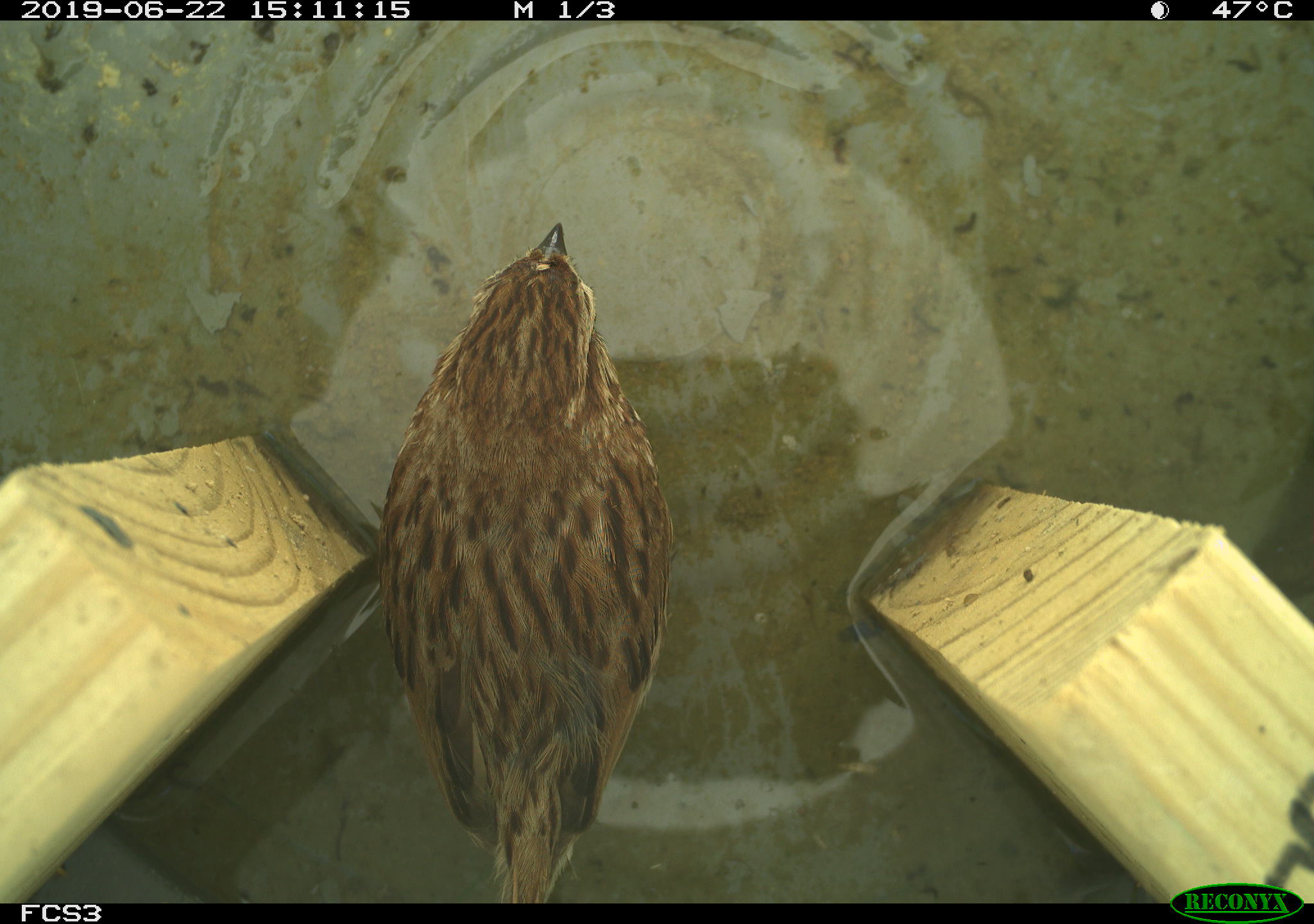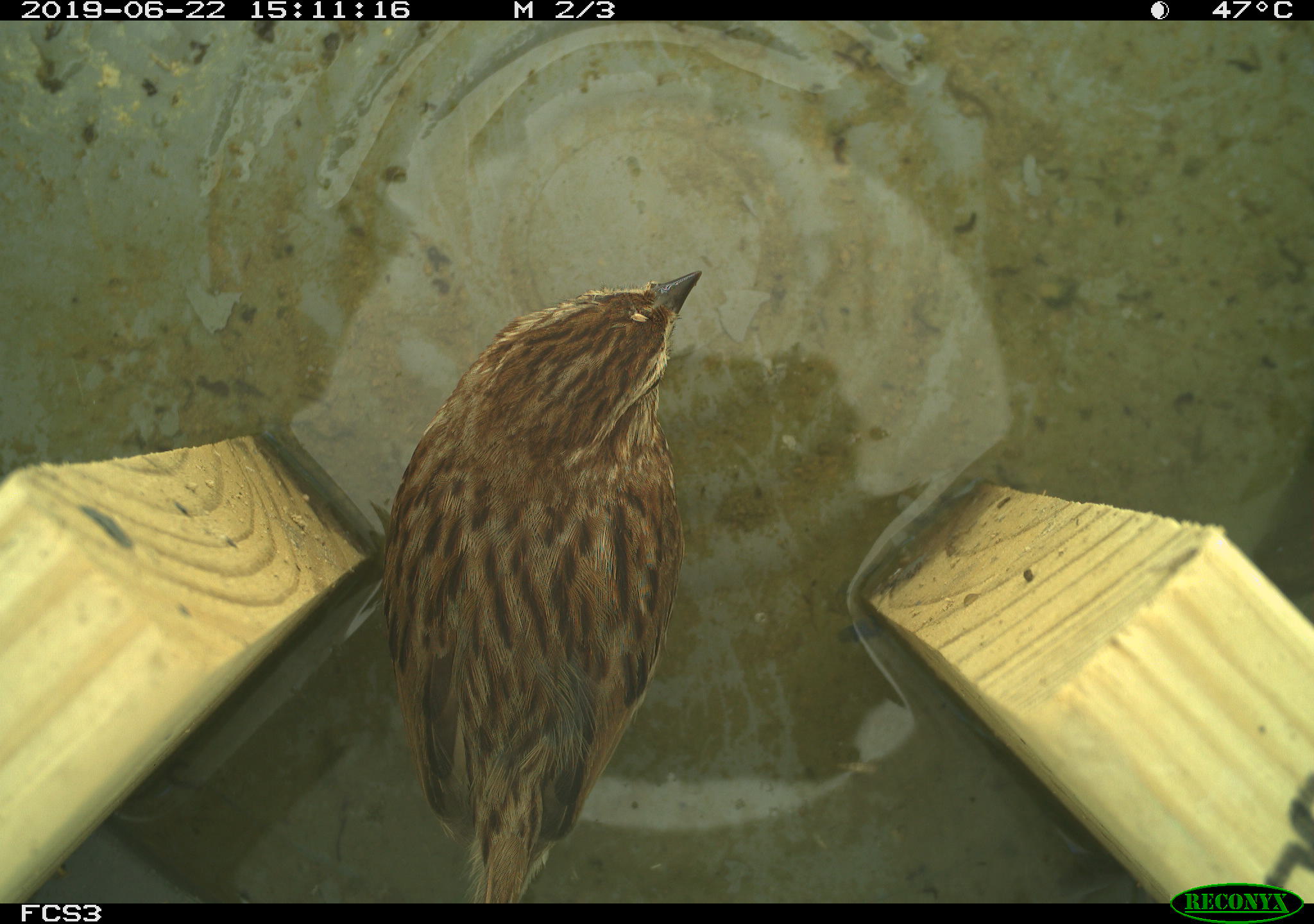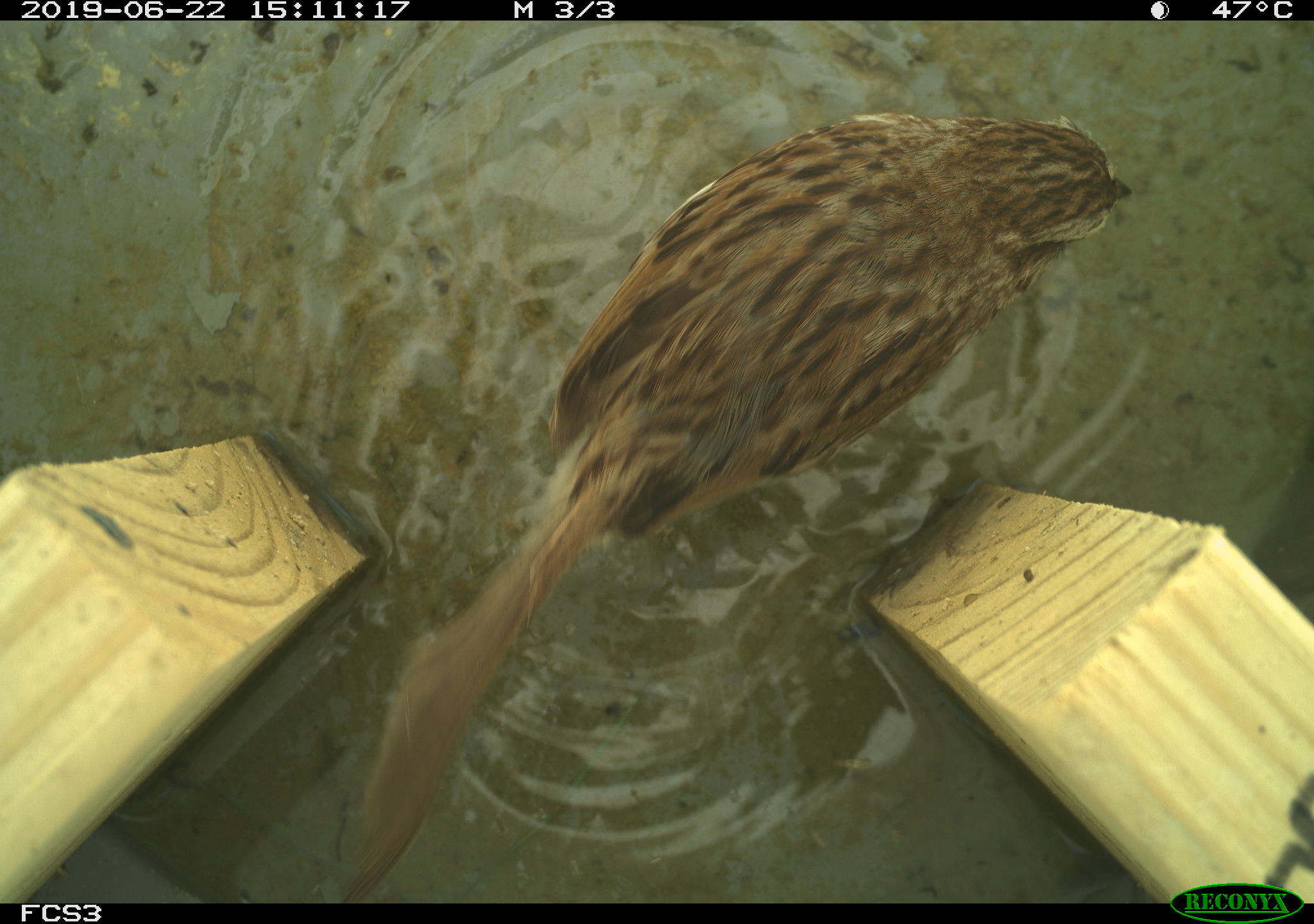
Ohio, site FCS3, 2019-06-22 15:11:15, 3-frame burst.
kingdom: Animalia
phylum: Chordata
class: Aves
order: Passeriformes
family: Passerellidae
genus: Melospiza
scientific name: Melospiza melodia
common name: song sparrow